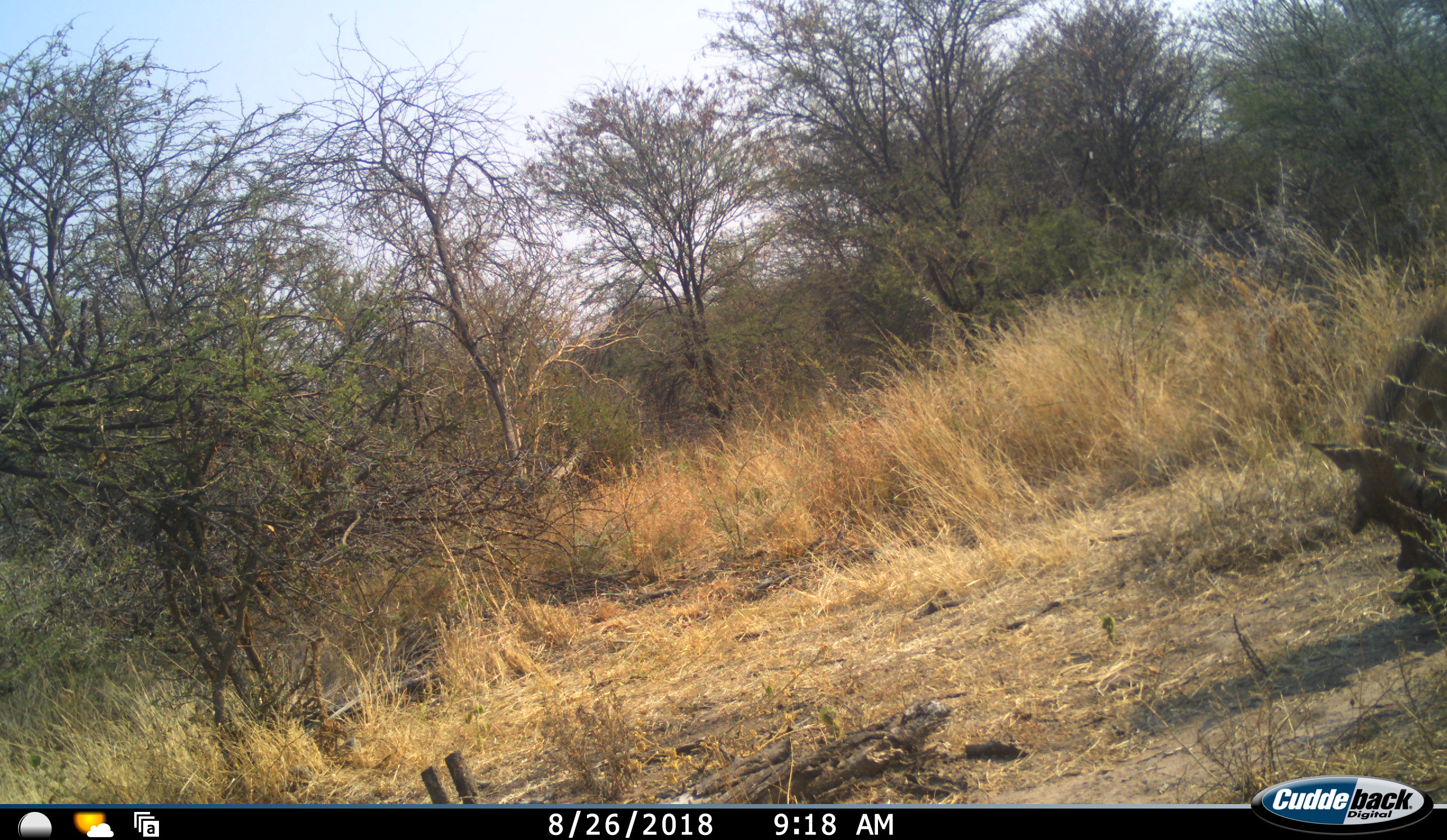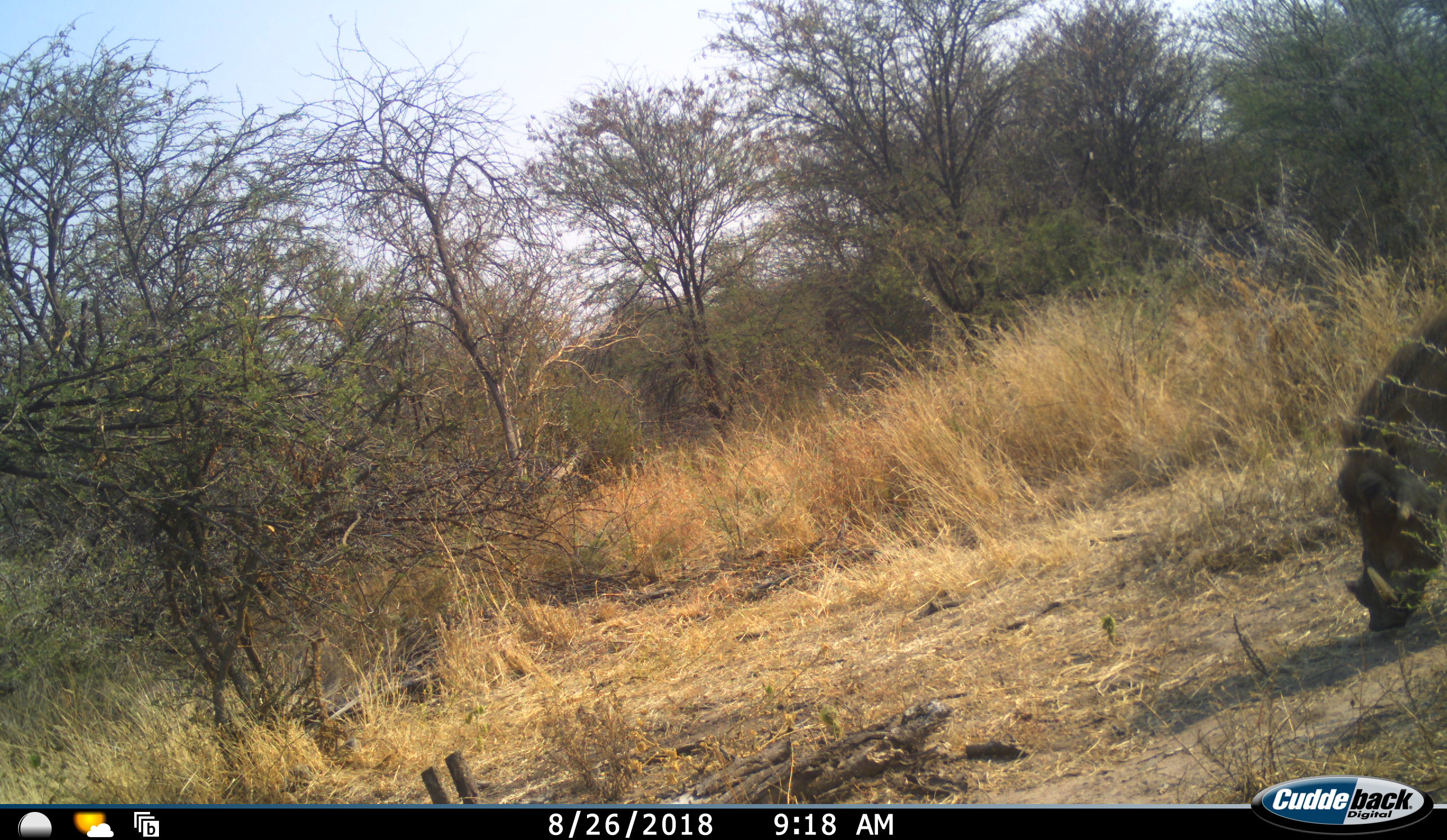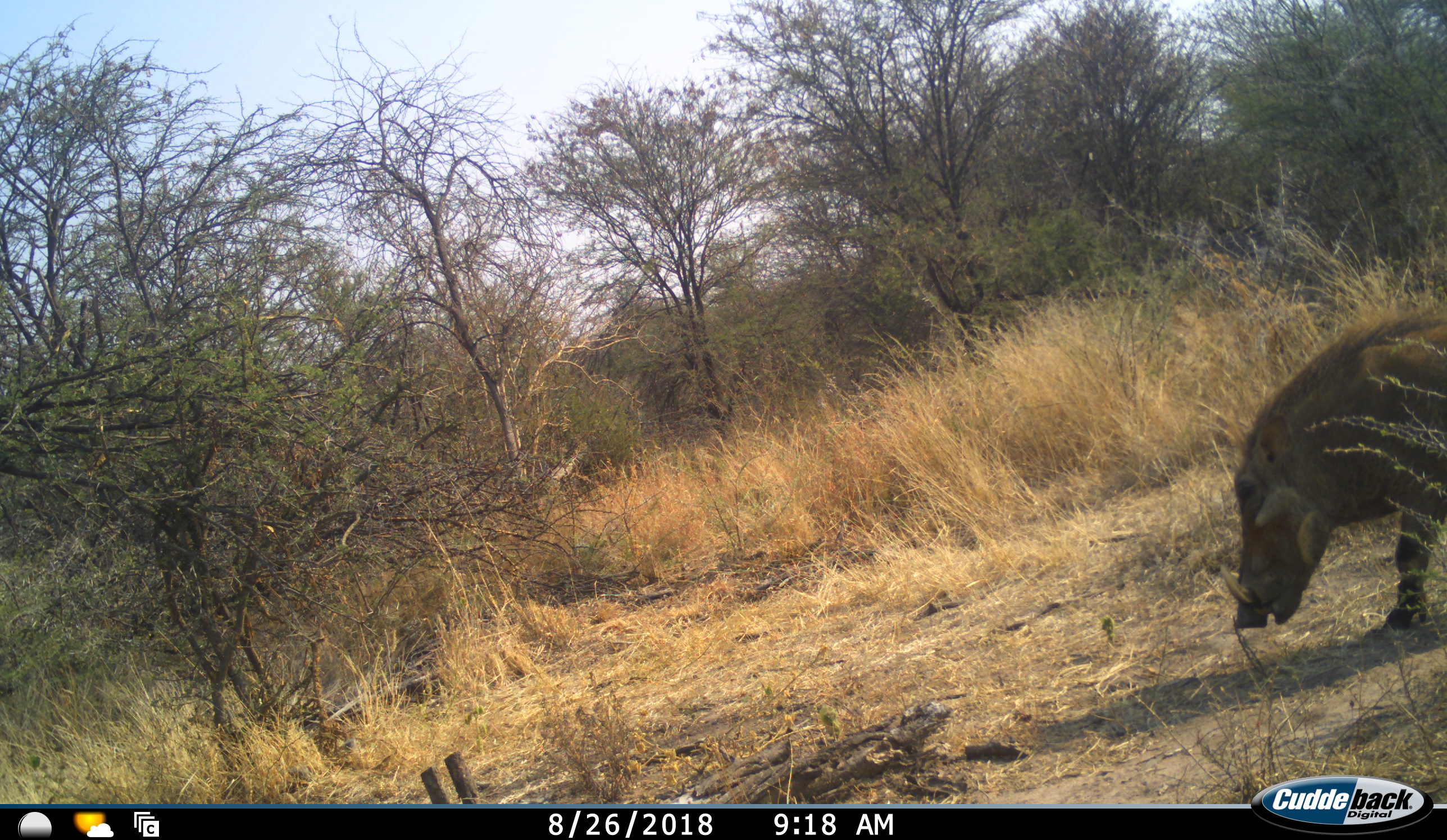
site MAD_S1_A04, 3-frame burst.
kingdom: Animalia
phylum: Chordata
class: Mammalia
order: Artiodactyla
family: Suidae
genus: Phacochoerus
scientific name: Phacochoerus africanus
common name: warthog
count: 1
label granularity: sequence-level